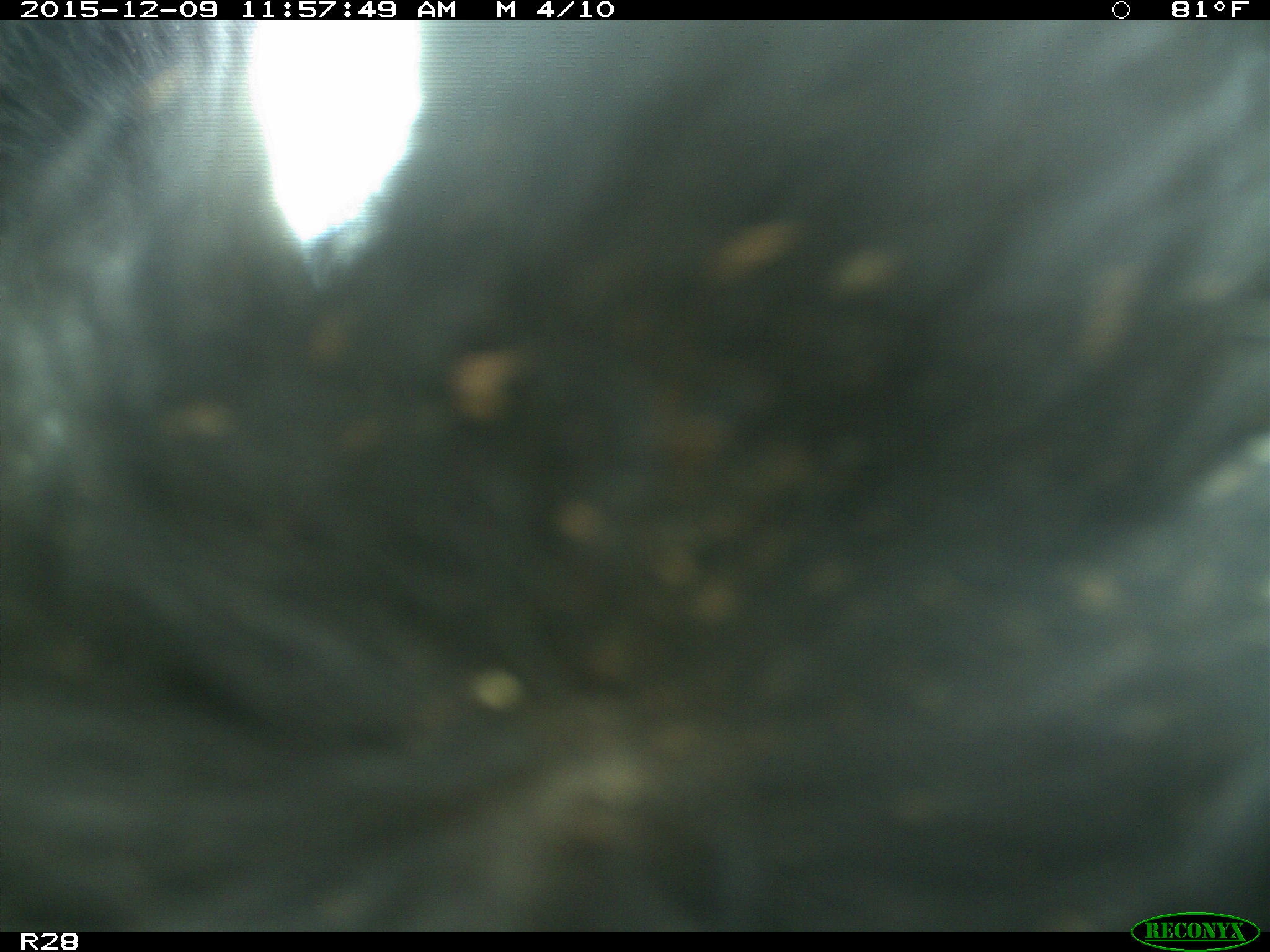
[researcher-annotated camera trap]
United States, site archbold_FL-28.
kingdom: Animalia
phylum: Chordata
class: Mammalia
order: Artiodactyla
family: Bovidae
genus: Bos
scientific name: Bos taurus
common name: domestic cow